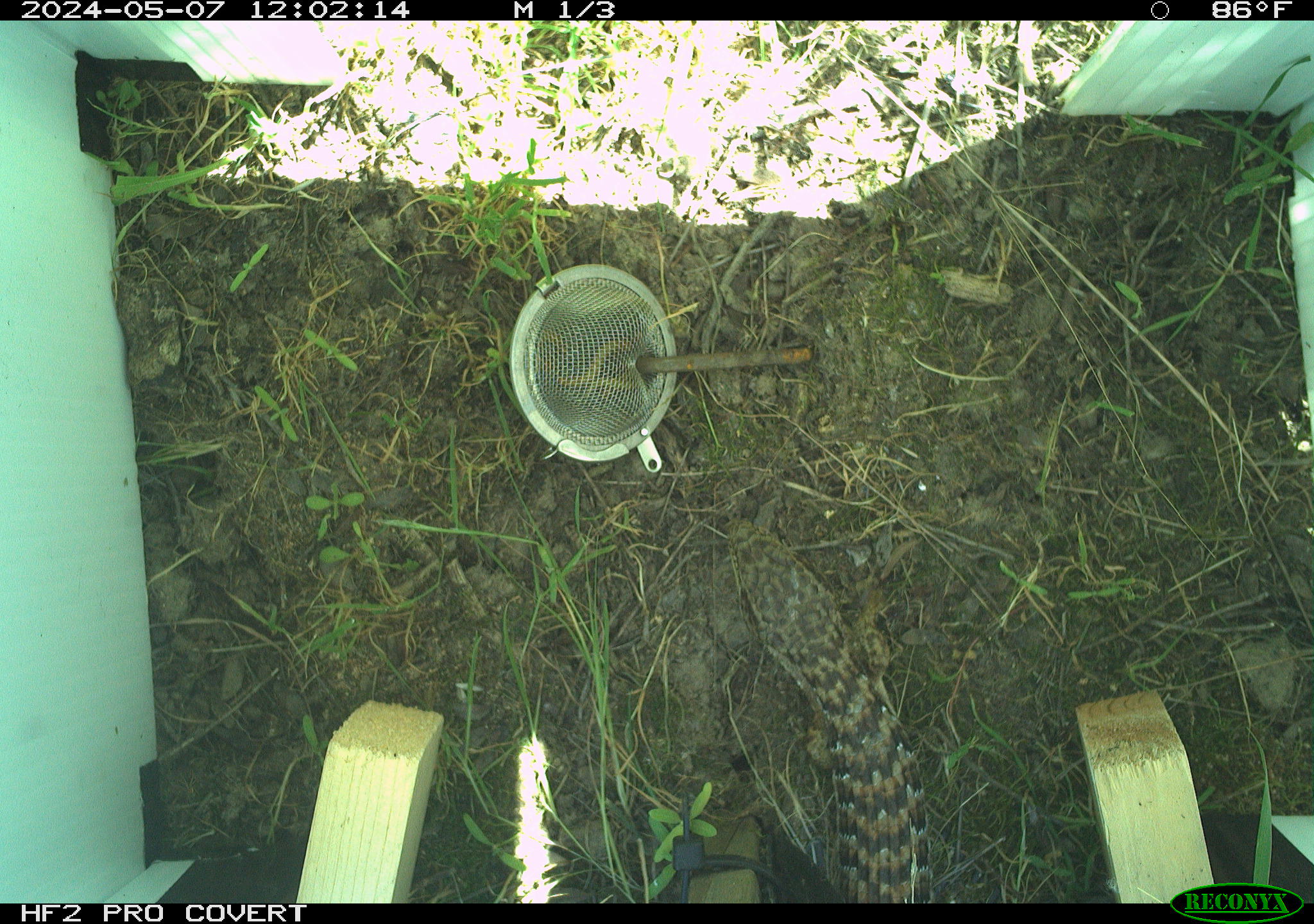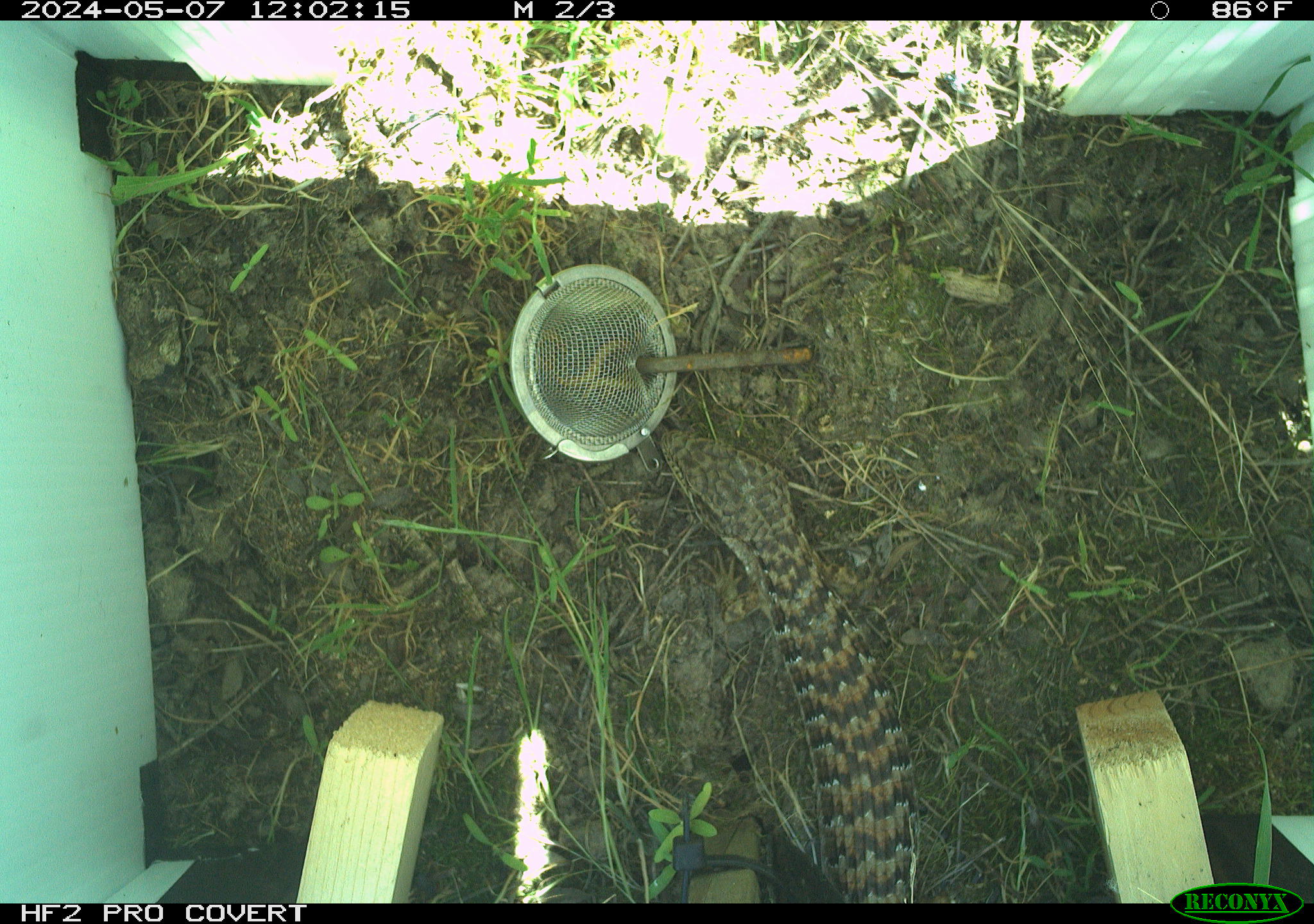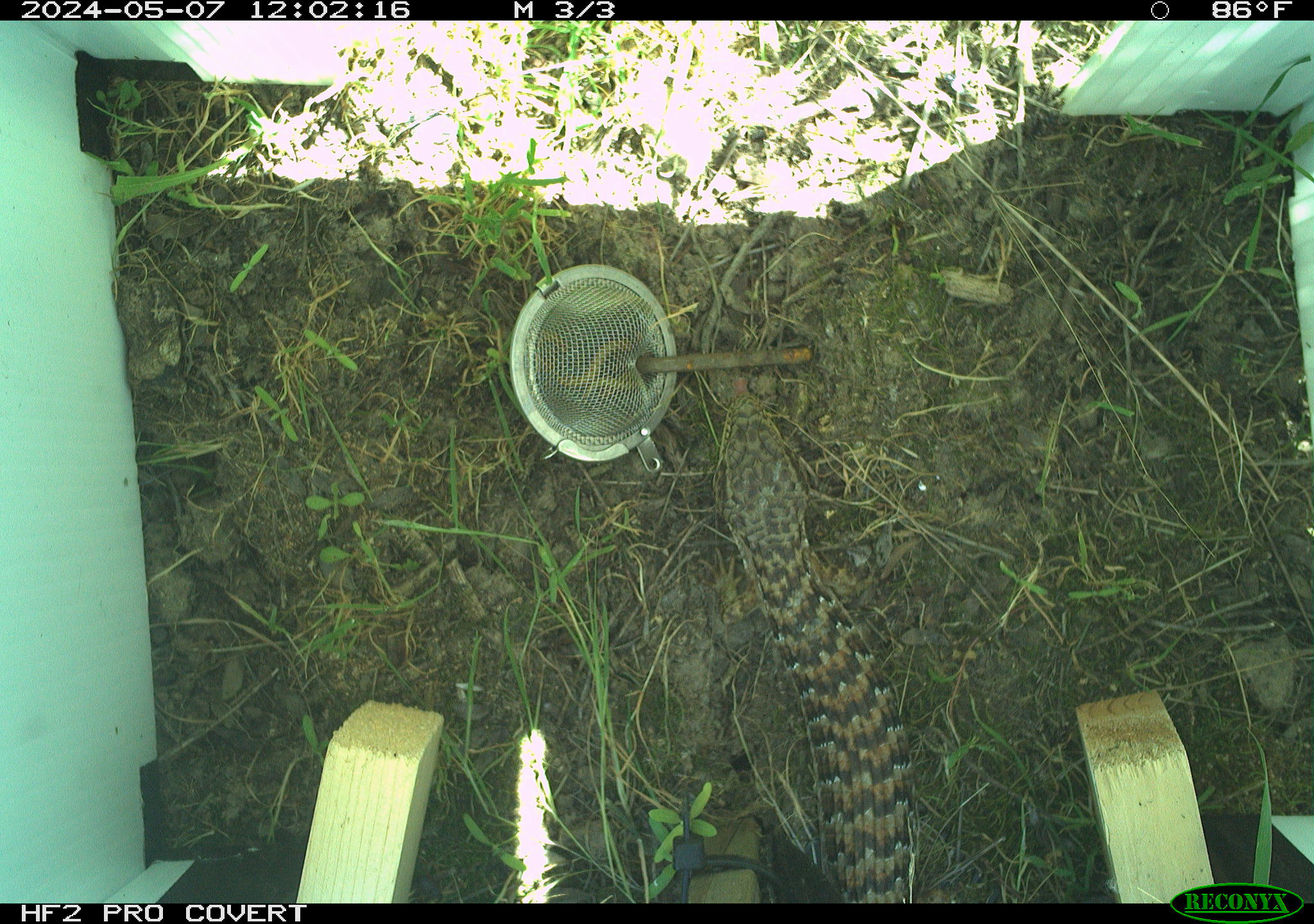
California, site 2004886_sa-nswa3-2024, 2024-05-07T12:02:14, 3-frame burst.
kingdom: Animalia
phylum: Chordata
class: Reptilia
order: Squamata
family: Anguidae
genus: Elgaria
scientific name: Elgaria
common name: alligator lizards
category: elgaria species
Elgaria species (alligator lizards) (Elgaria).